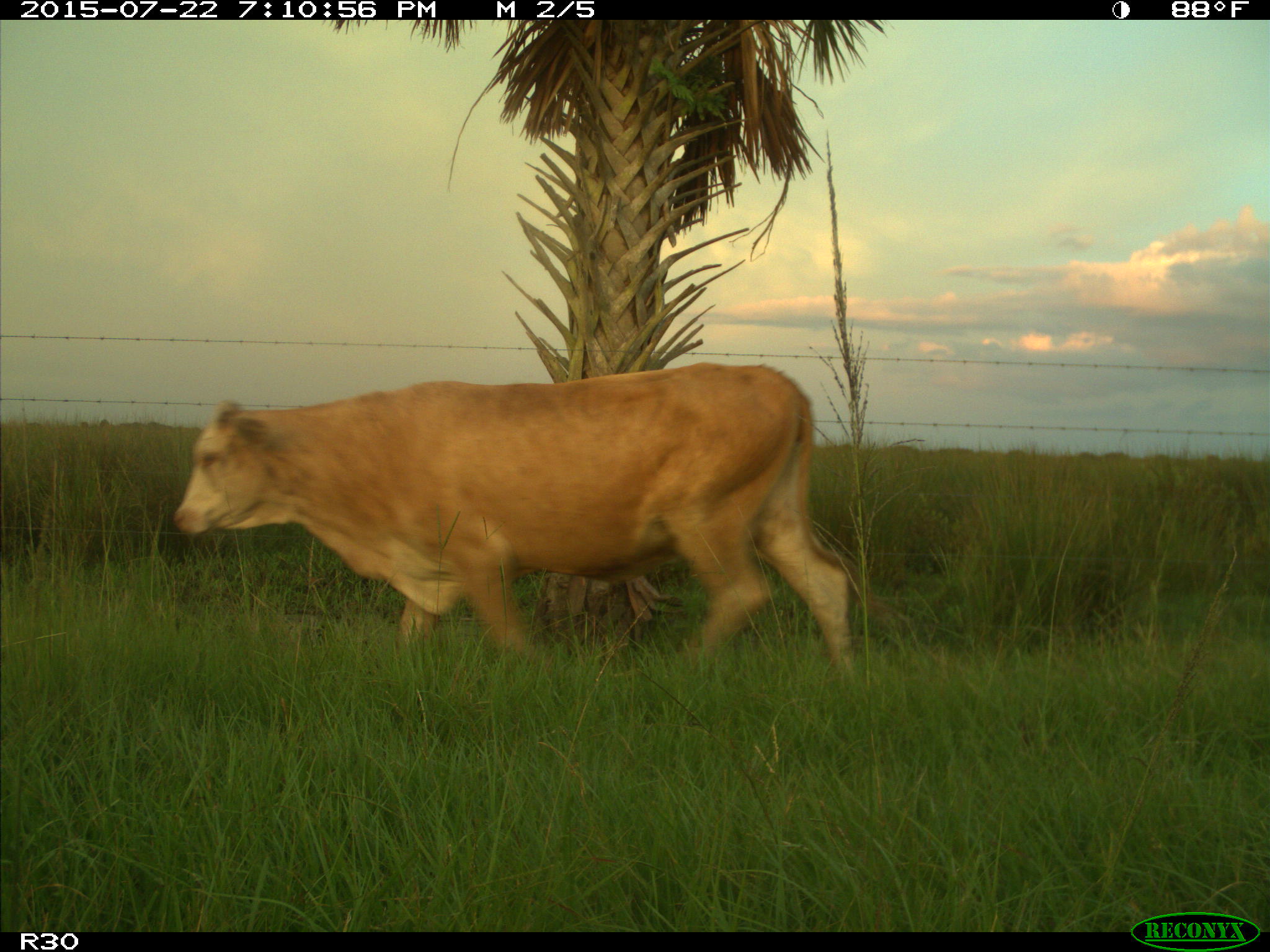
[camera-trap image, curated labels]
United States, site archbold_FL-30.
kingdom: Animalia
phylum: Chordata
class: Mammalia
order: Artiodactyla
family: Bovidae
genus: Bos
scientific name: Bos taurus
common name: domestic cow